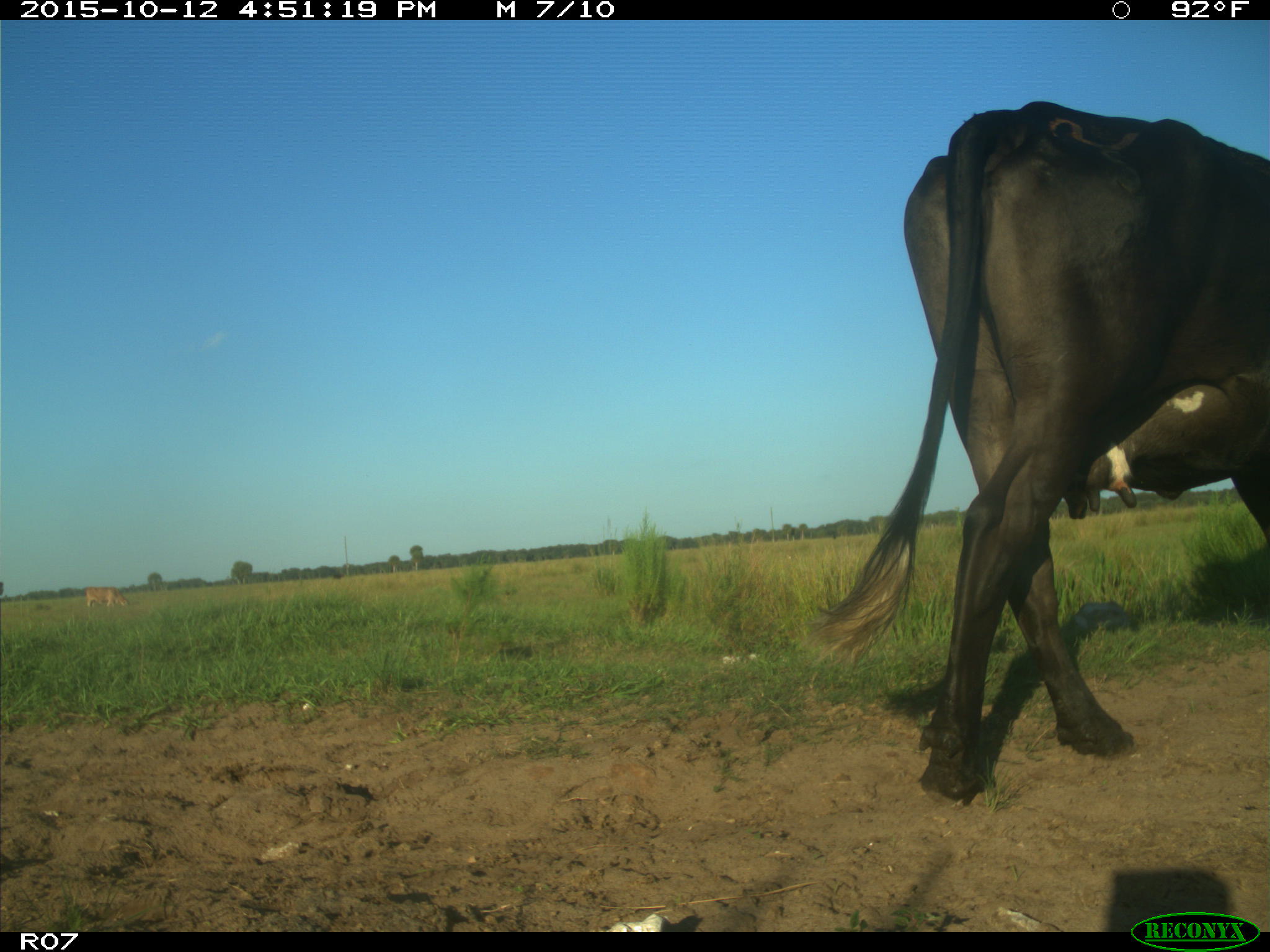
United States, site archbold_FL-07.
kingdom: Animalia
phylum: Chordata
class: Mammalia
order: Artiodactyla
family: Bovidae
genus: Bos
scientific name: Bos taurus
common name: domestic cow